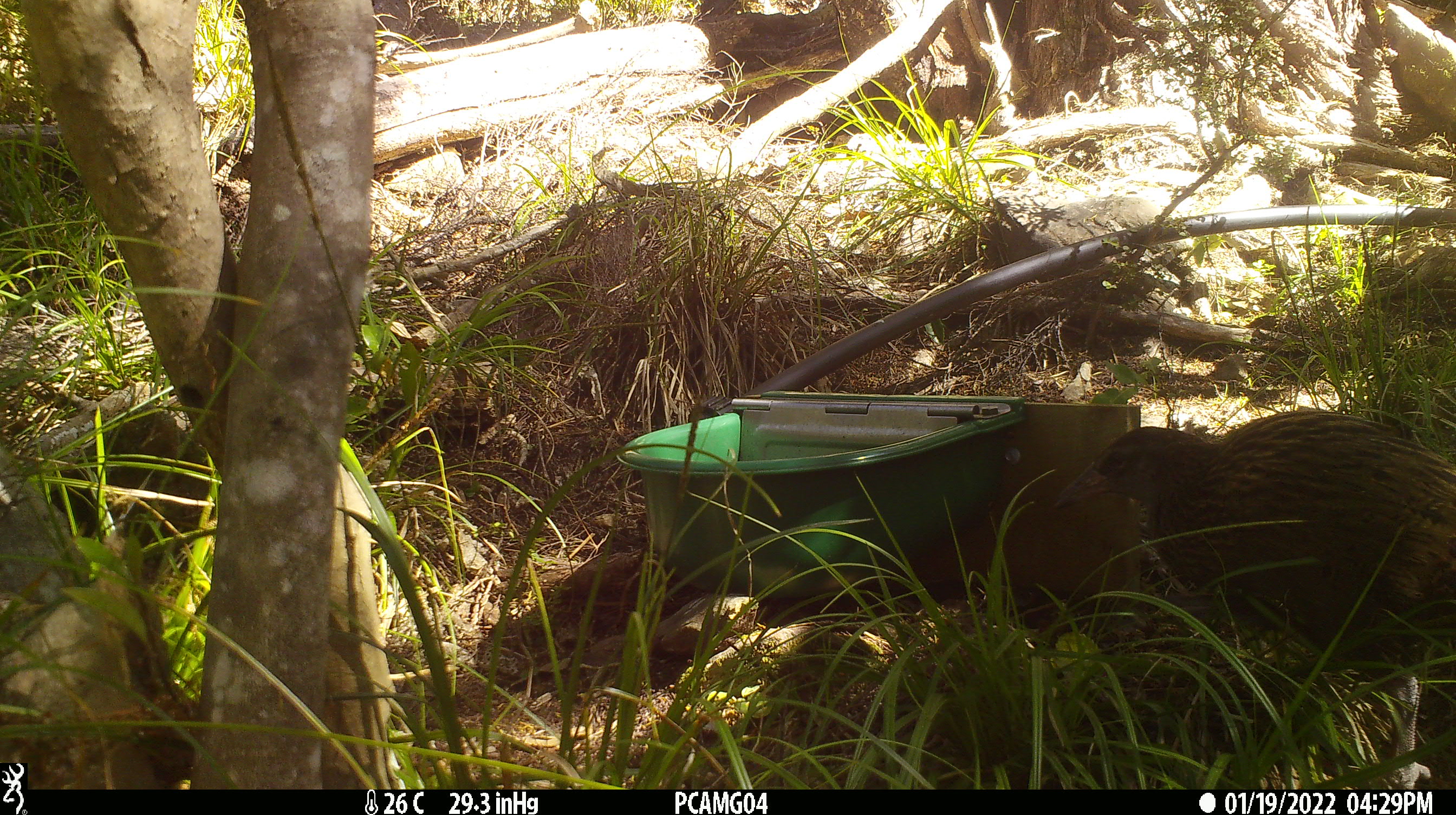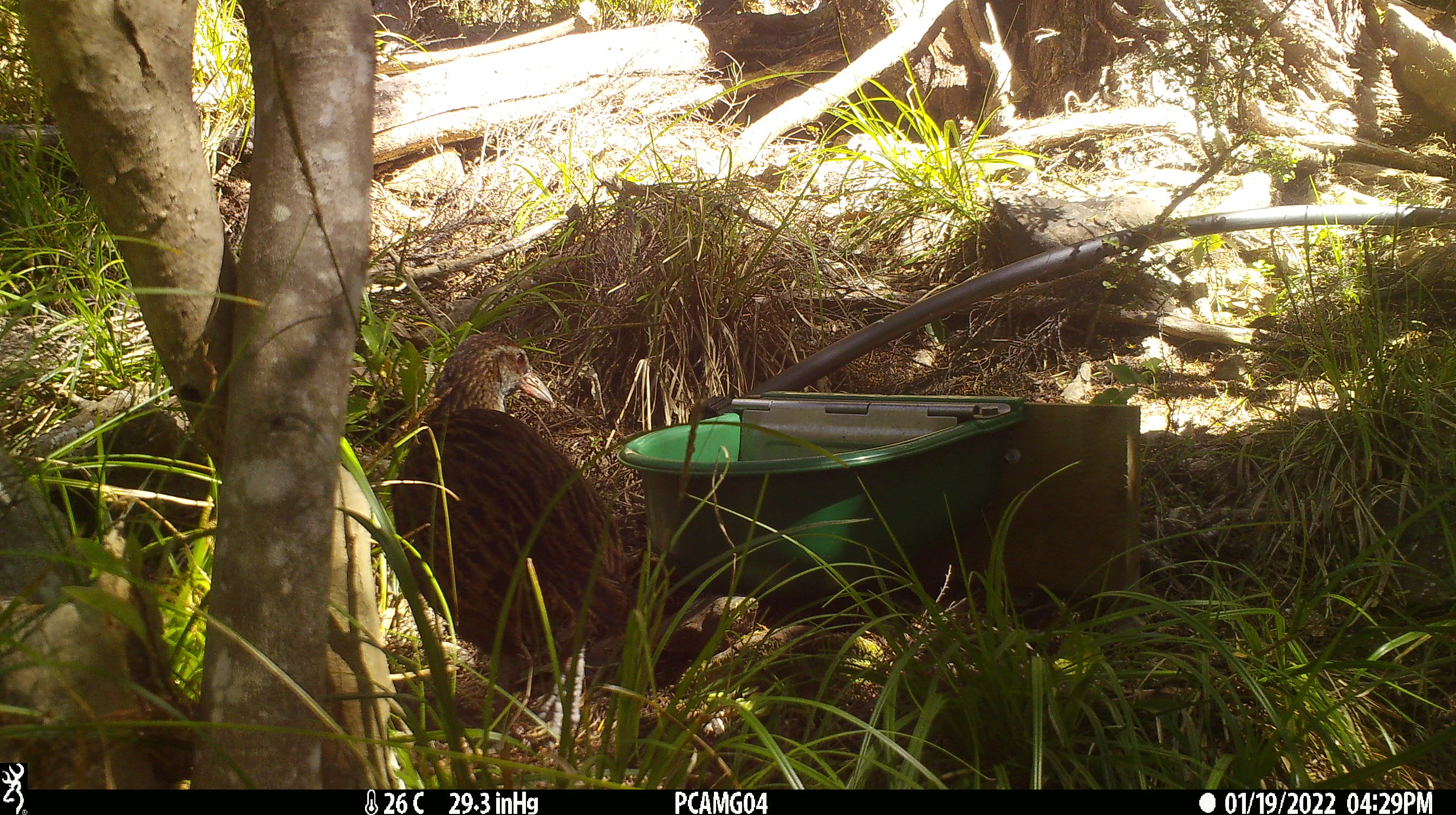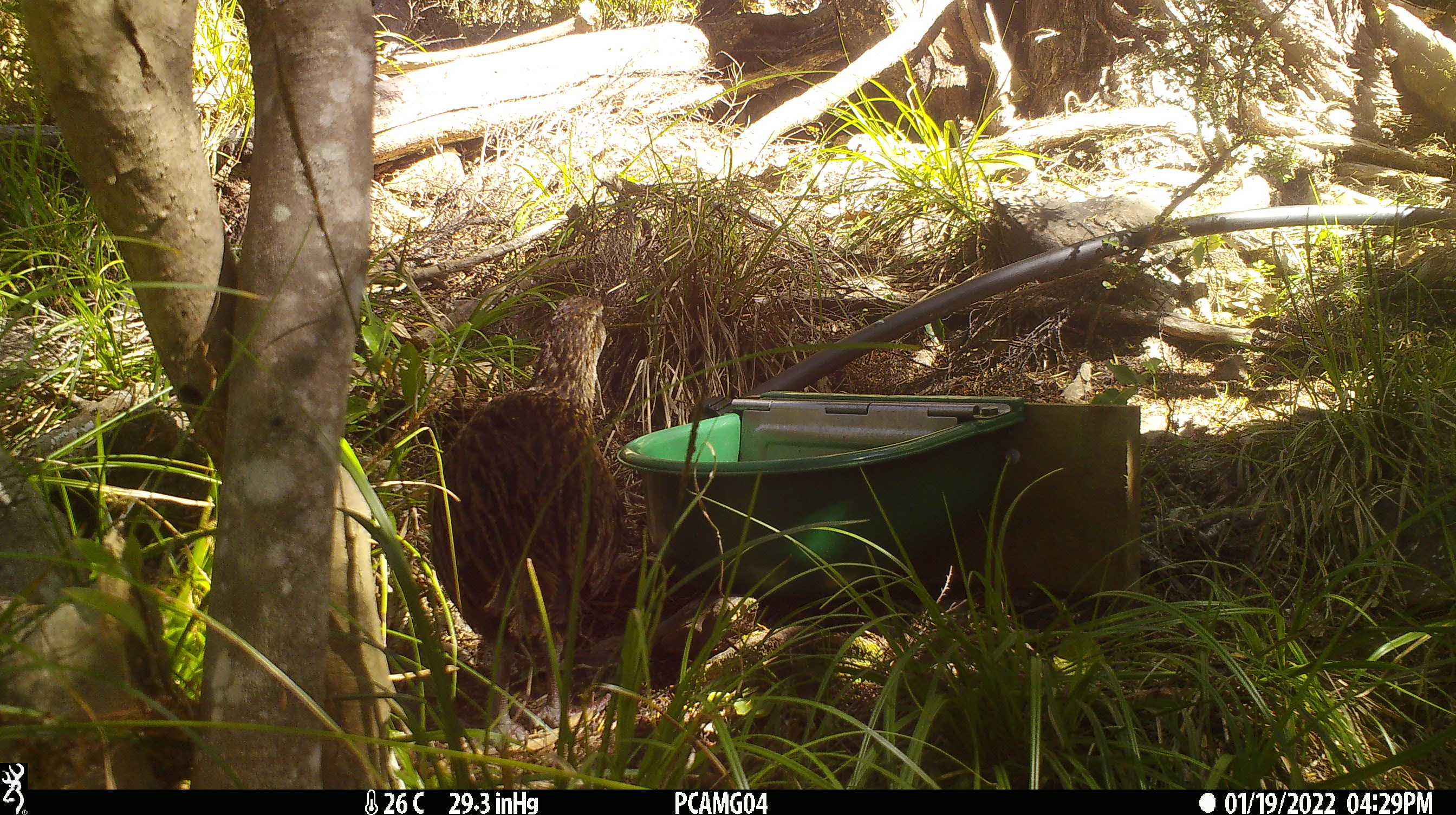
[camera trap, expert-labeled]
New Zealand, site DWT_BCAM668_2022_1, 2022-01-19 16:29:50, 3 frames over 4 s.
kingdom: Animalia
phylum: Chordata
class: Aves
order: Gruiformes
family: Rallidae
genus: Gallirallus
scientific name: Gallirallus australis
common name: weka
Weka (Gallirallus australis).